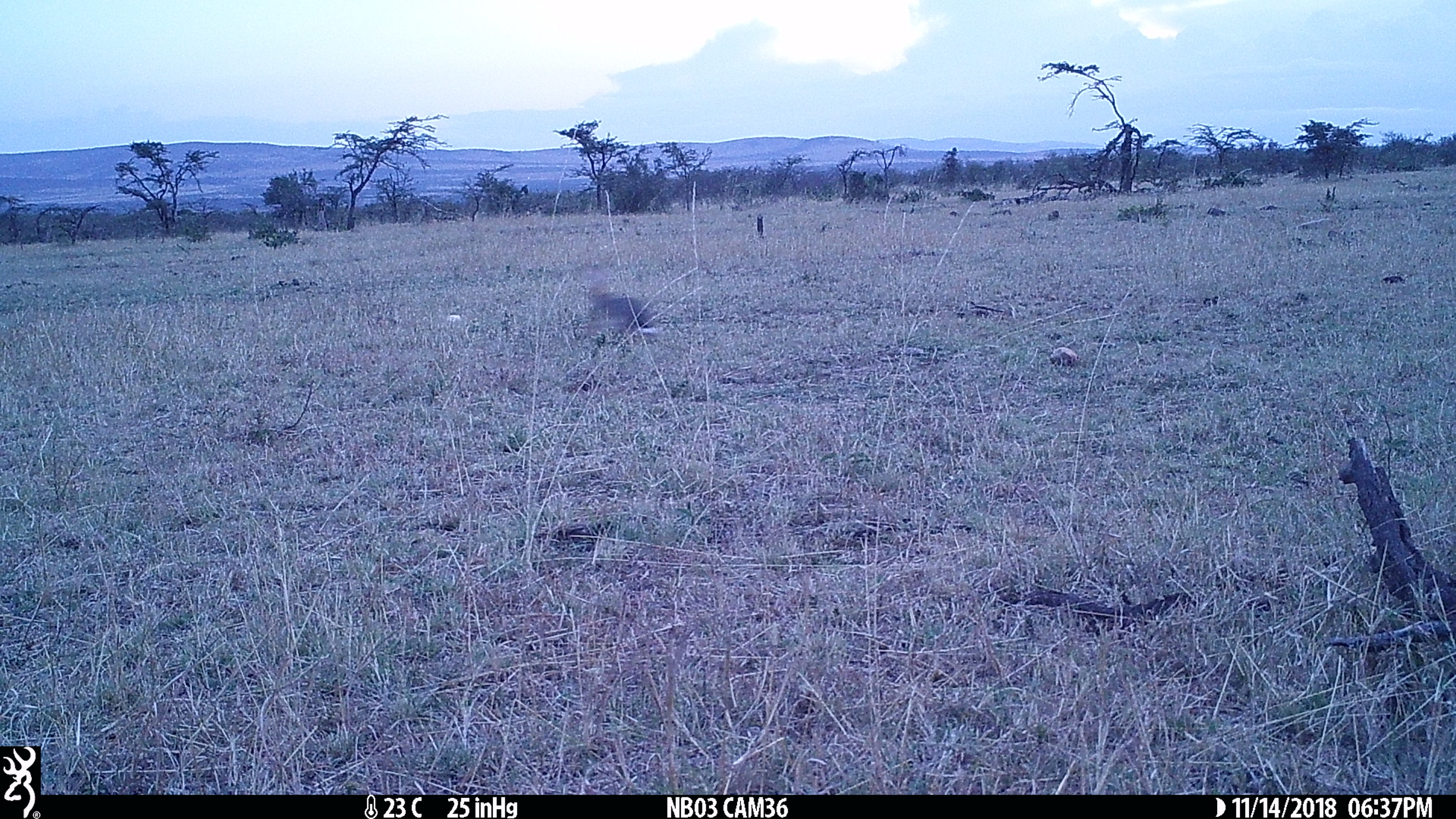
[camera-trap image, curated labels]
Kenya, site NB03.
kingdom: Animalia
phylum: Chordata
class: Mammalia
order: Lagomorpha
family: Leporidae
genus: Lepus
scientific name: Lepus capensis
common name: cape hare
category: hare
Hare (cape hare) (Lepus capensis).